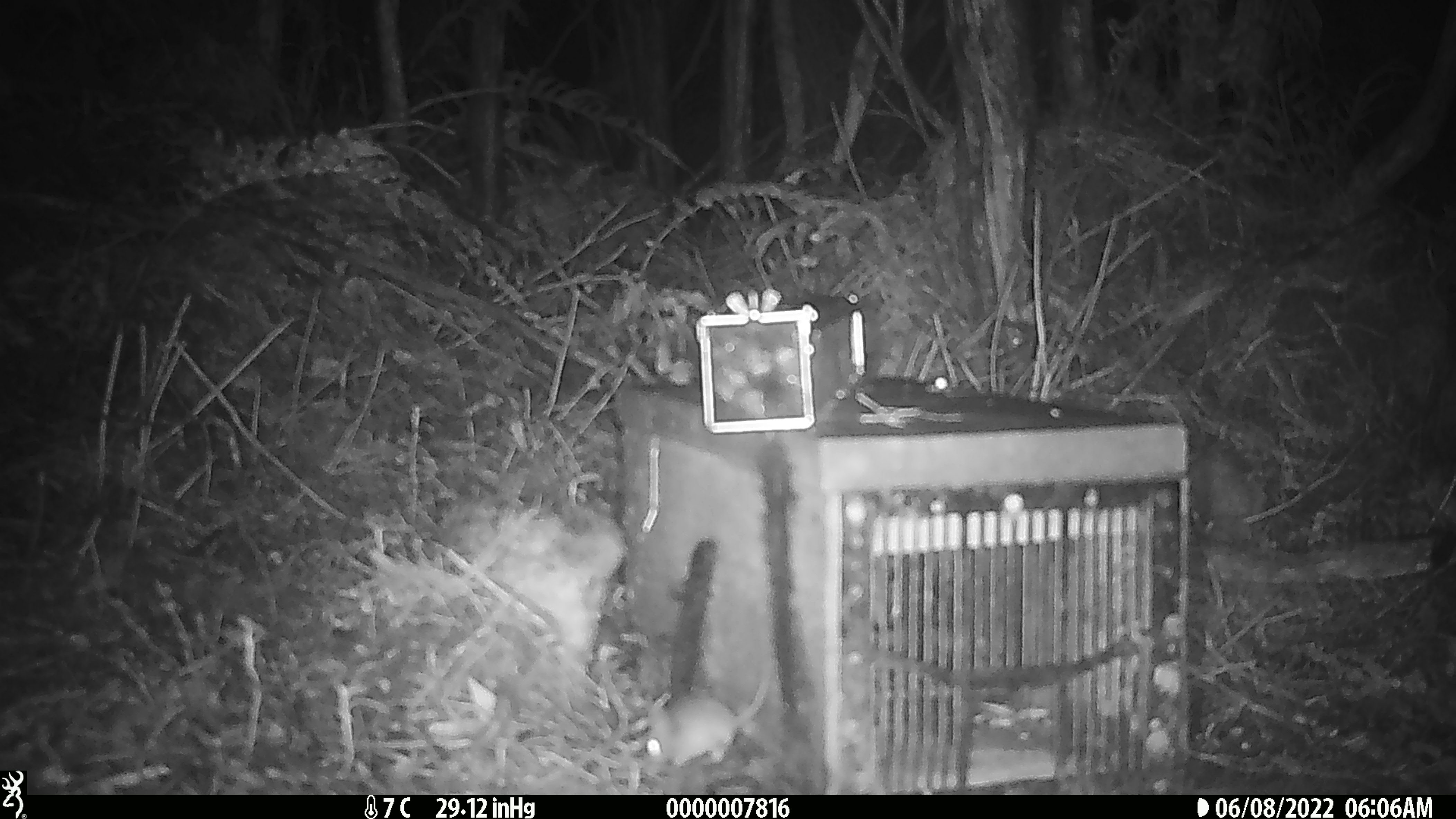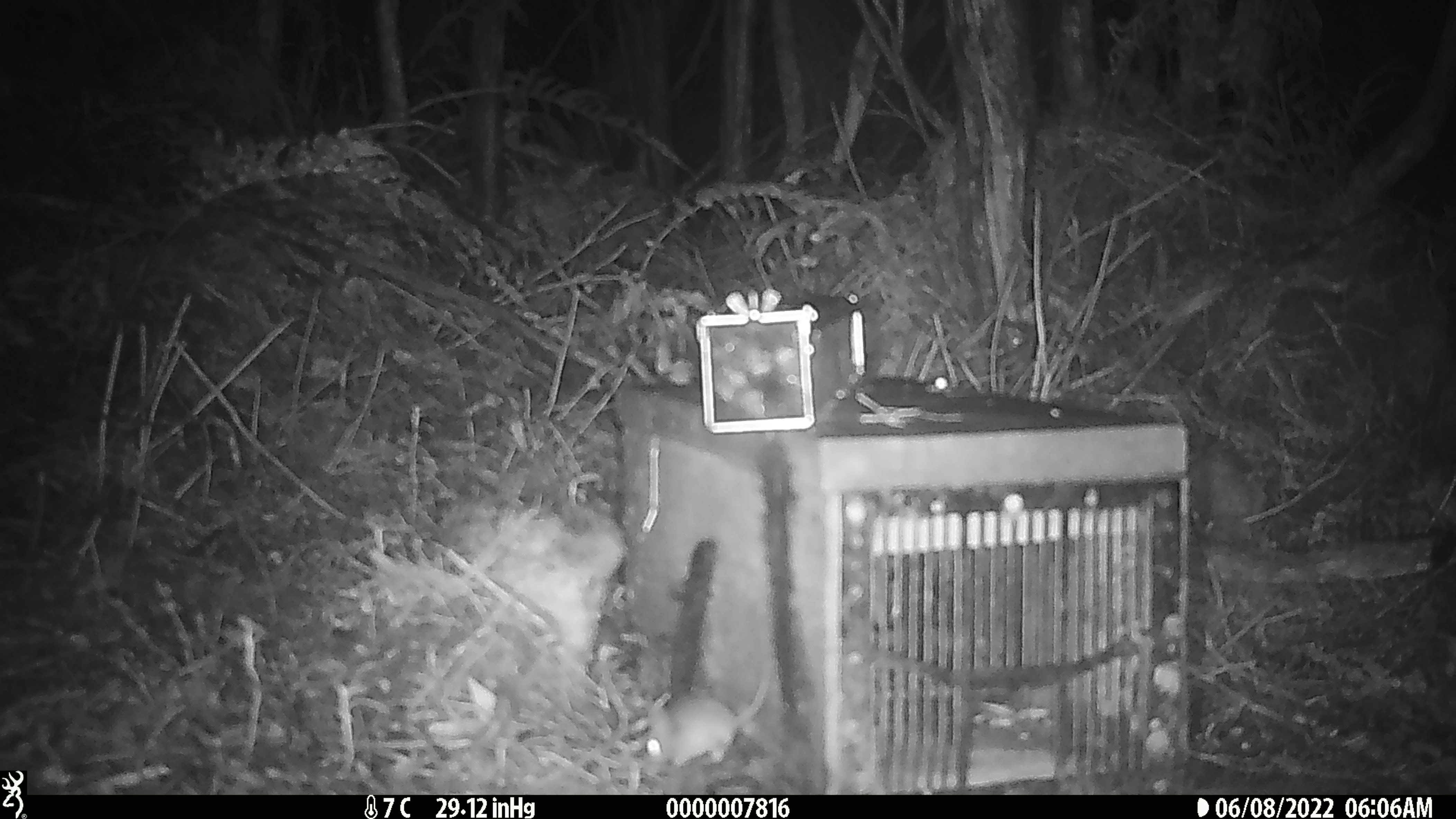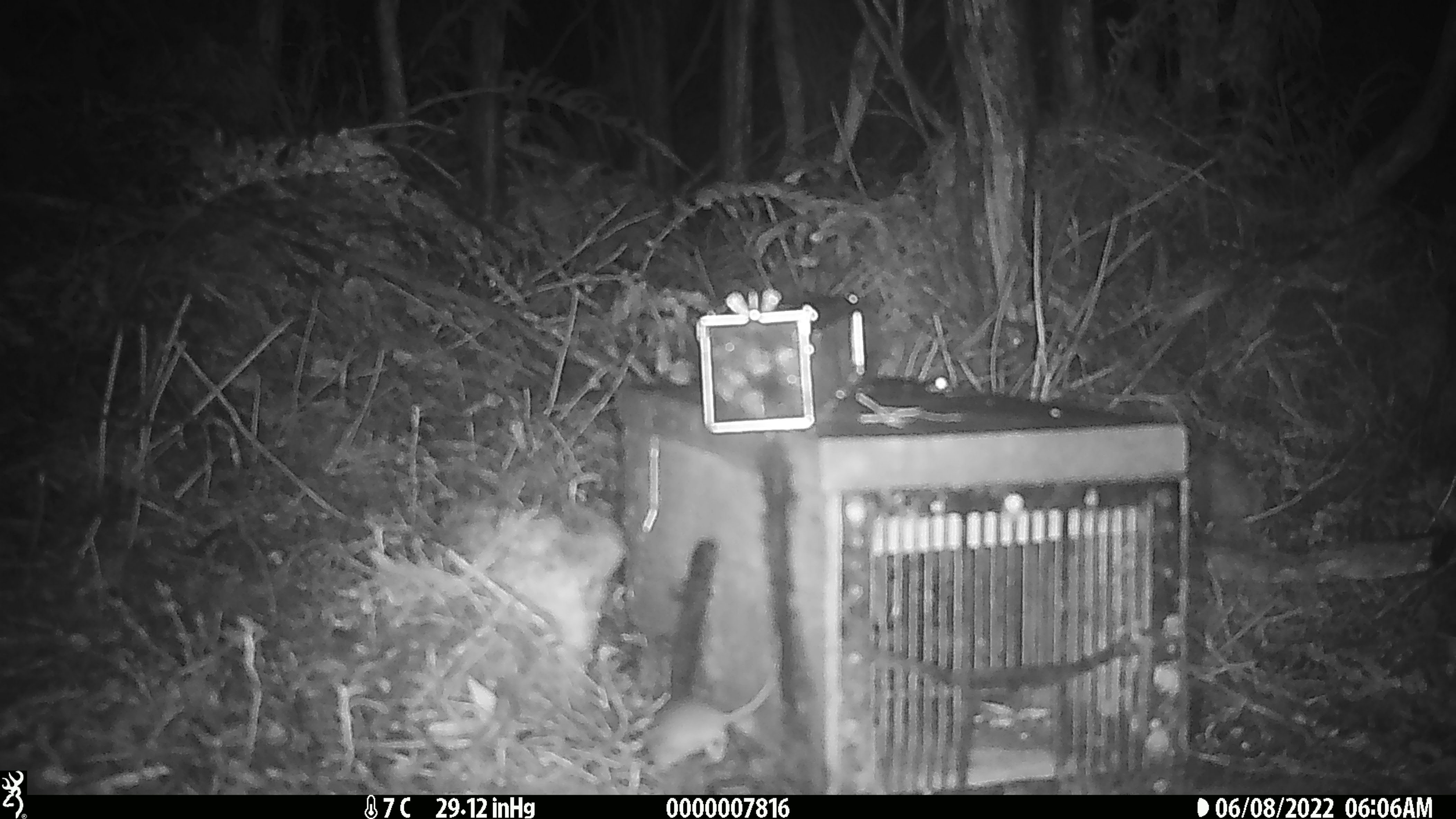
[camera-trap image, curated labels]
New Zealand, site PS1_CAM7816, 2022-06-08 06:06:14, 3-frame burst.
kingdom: Animalia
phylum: Chordata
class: Mammalia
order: Rodentia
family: Muridae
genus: Mus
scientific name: Mus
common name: mouse